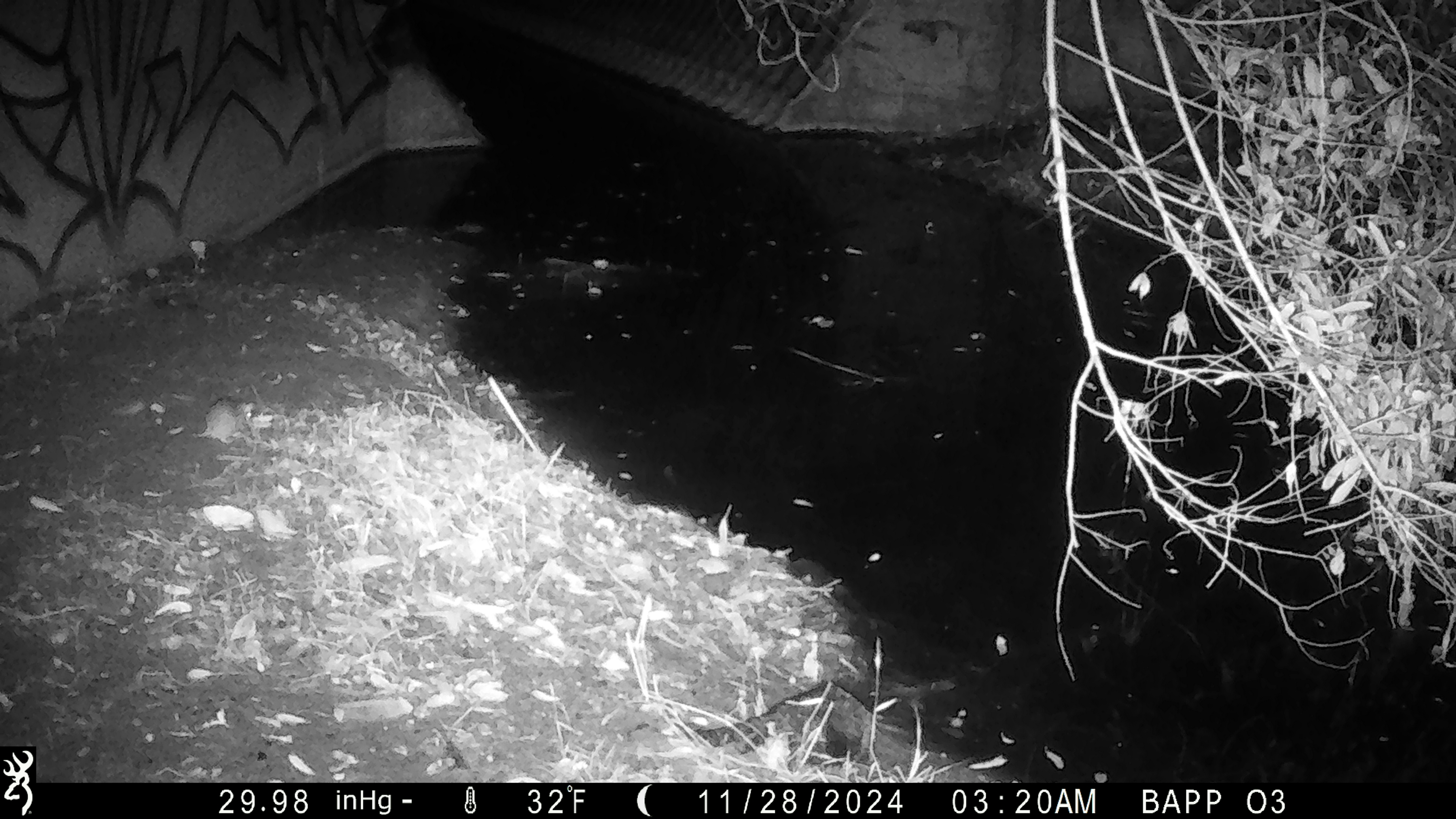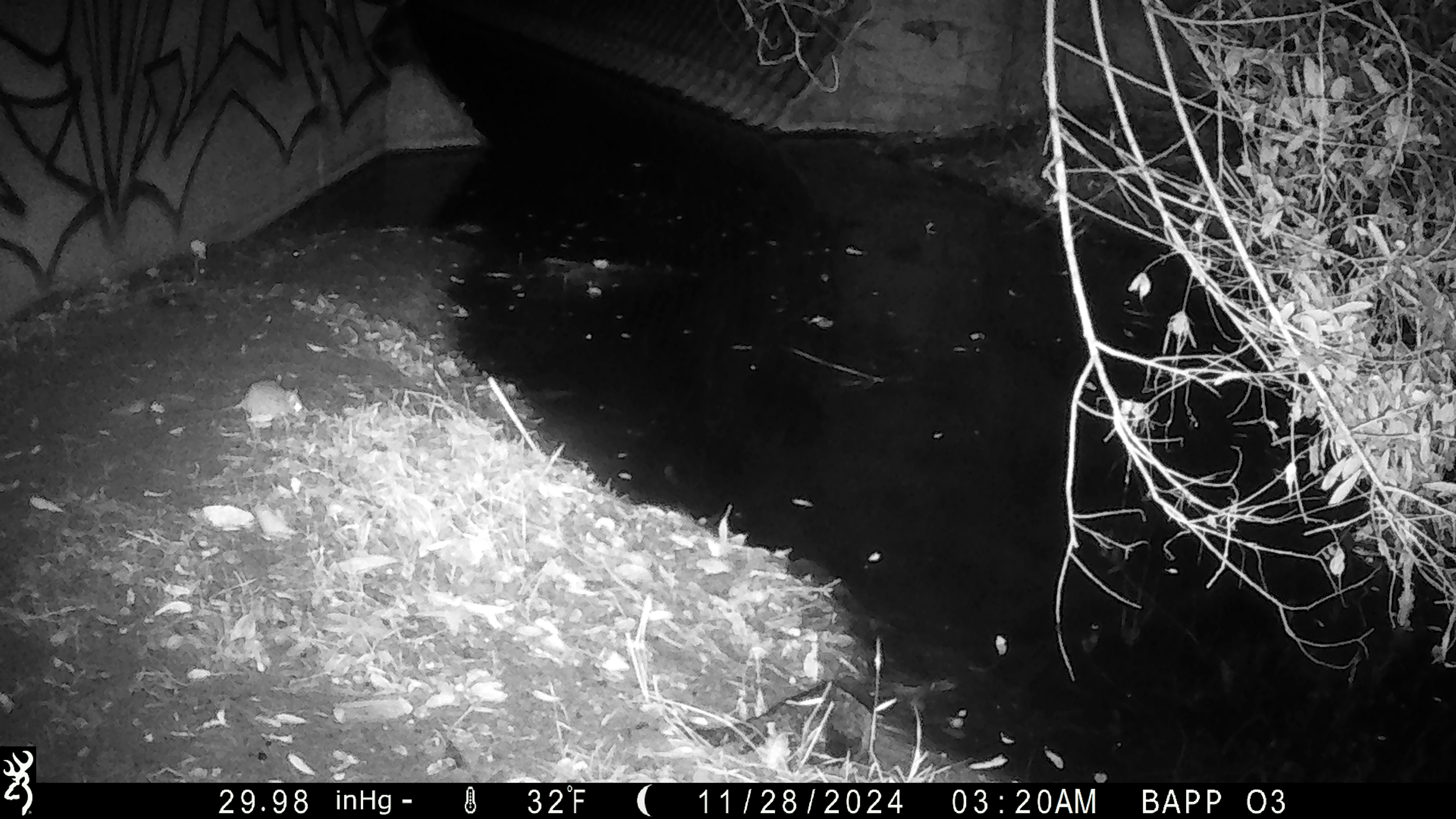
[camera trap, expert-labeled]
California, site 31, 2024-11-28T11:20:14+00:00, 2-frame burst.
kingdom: Animalia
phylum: Chordata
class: Mammalia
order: Rodentia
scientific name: Rodentia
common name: mouse or rat